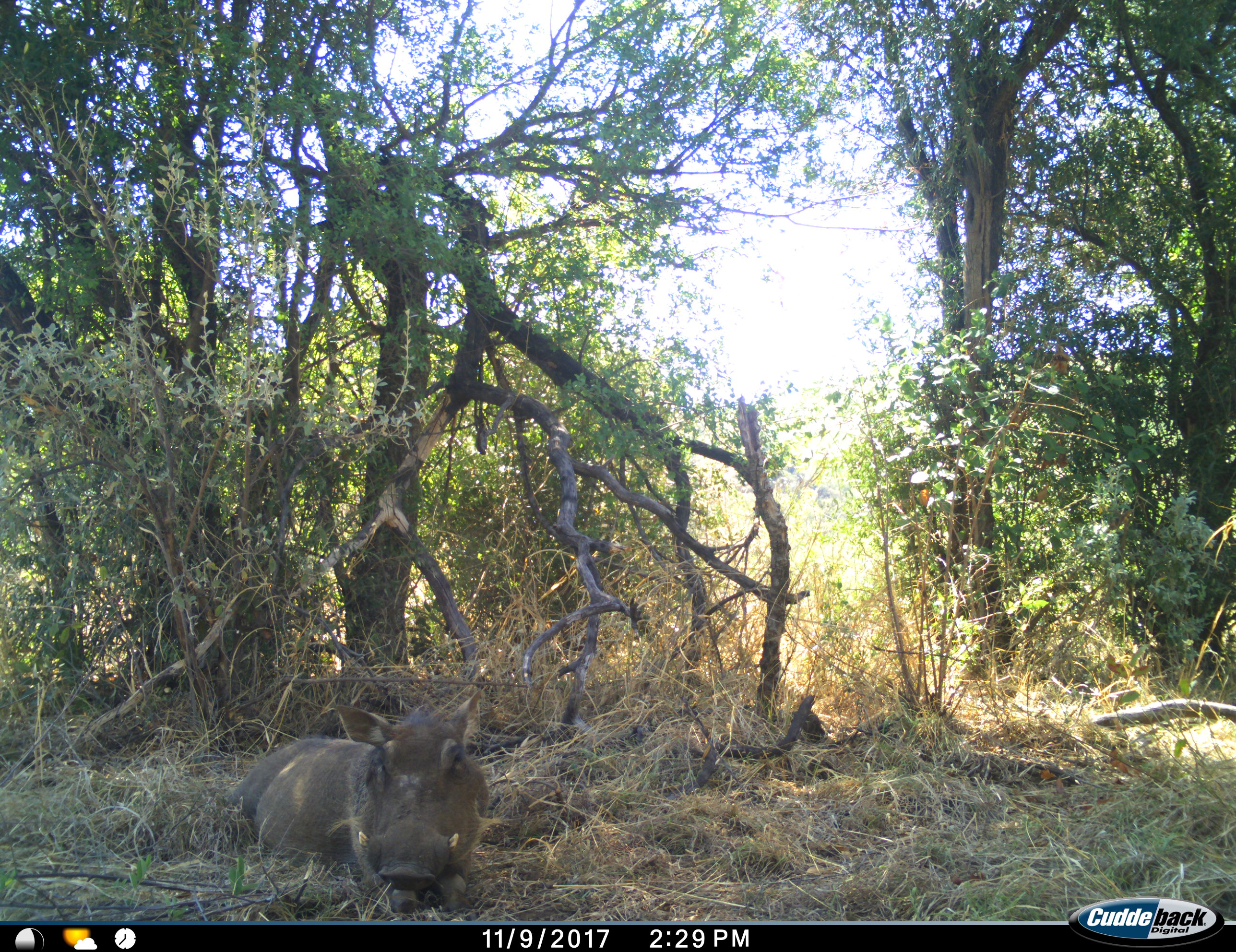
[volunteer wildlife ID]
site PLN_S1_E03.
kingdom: Animalia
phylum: Chordata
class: Mammalia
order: Artiodactyla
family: Suidae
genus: Phacochoerus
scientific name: Phacochoerus africanus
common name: warthog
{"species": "warthog (Phacochoerus africanus)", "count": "1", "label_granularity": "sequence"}